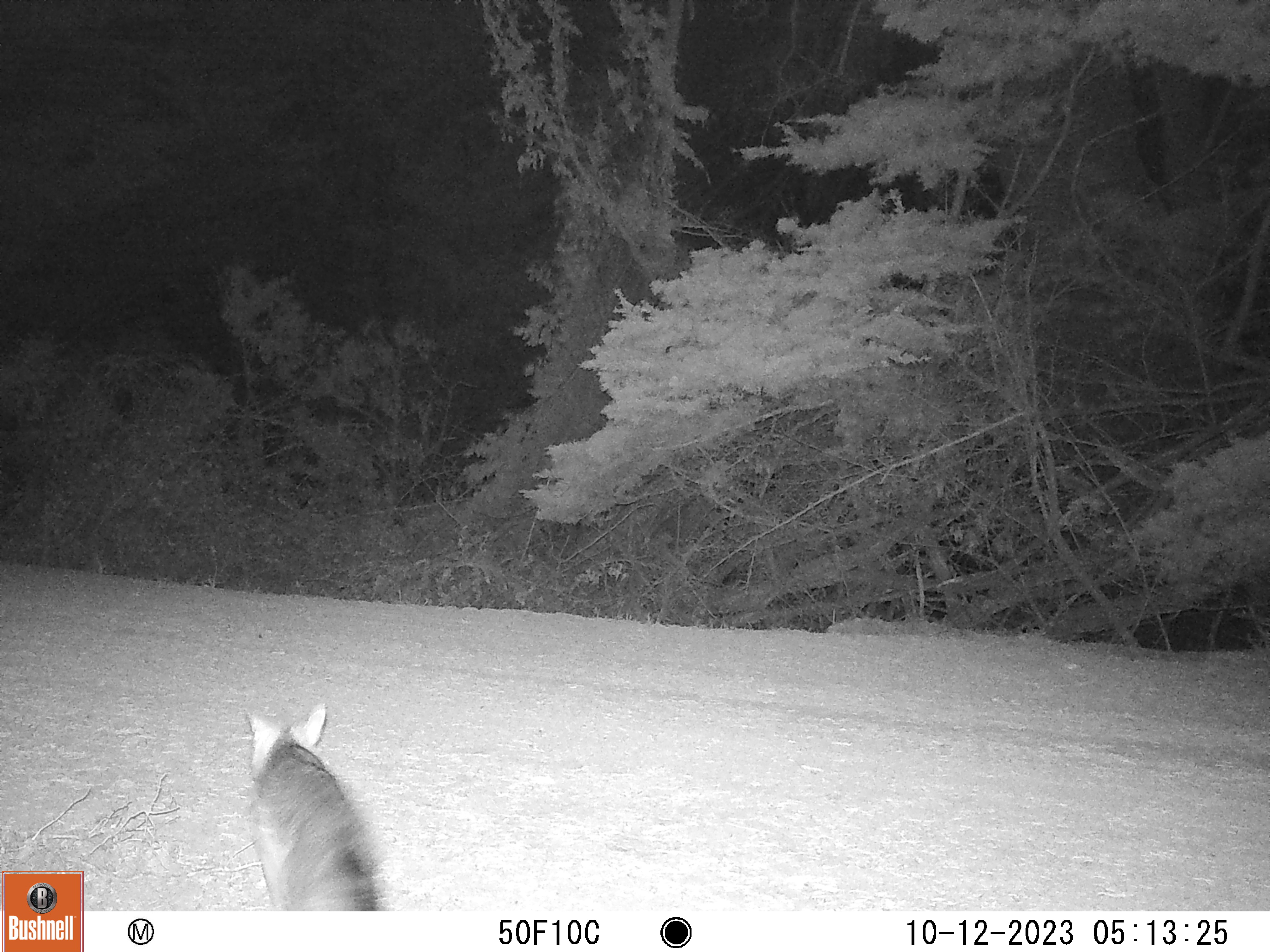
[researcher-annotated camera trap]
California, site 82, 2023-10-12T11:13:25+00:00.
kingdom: Animalia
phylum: Chordata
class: Mammalia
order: Carnivora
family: Canidae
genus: Urocyon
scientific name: Urocyon cinereoargenteus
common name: gray fox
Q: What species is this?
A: Gray fox (Urocyon cinereoargenteus).